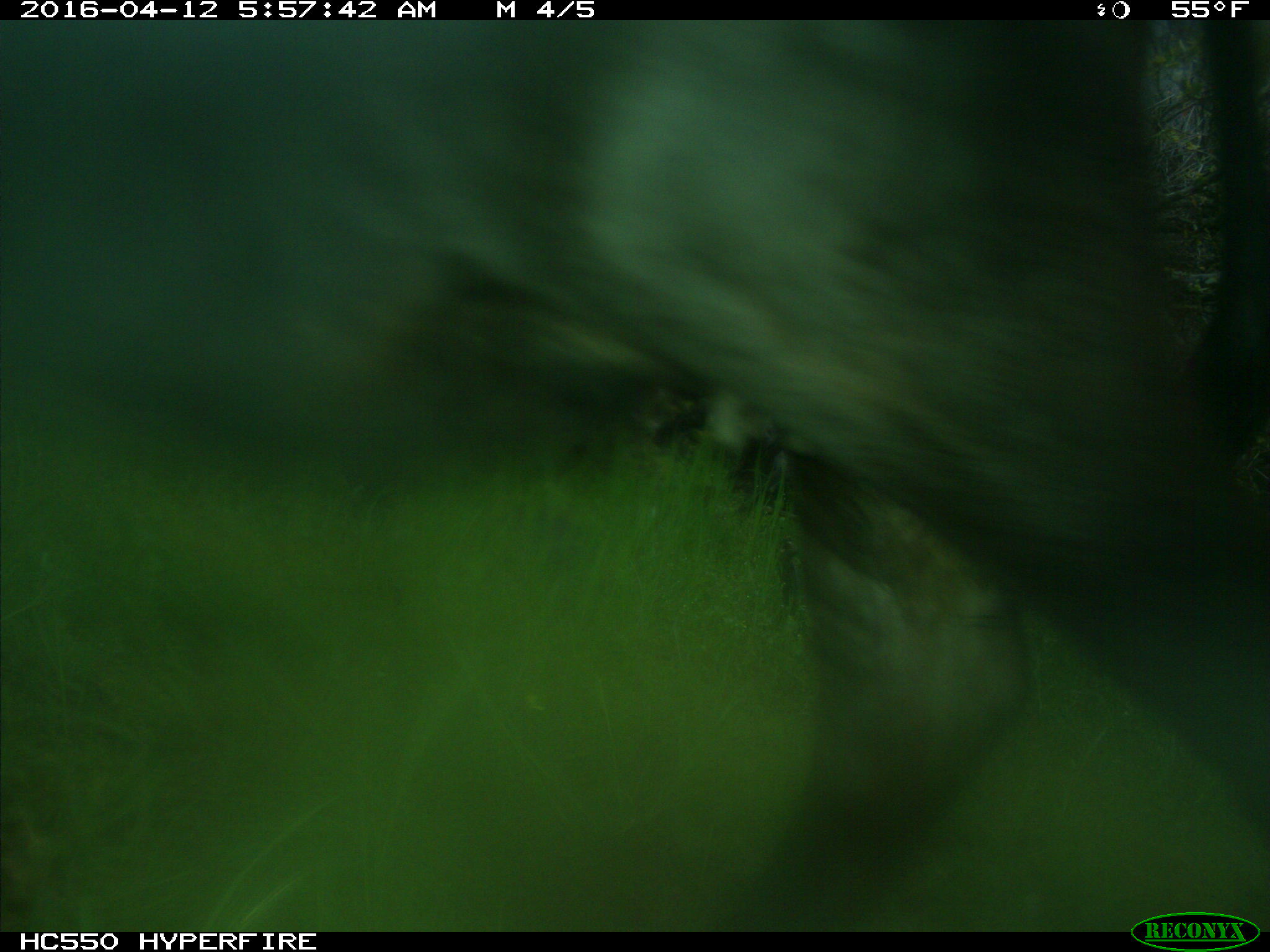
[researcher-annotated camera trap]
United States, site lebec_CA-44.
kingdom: Animalia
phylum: Chordata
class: Mammalia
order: Artiodactyla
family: Bovidae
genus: Bos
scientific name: Bos taurus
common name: domestic cow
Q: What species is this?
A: Bos taurus (domestic cow).